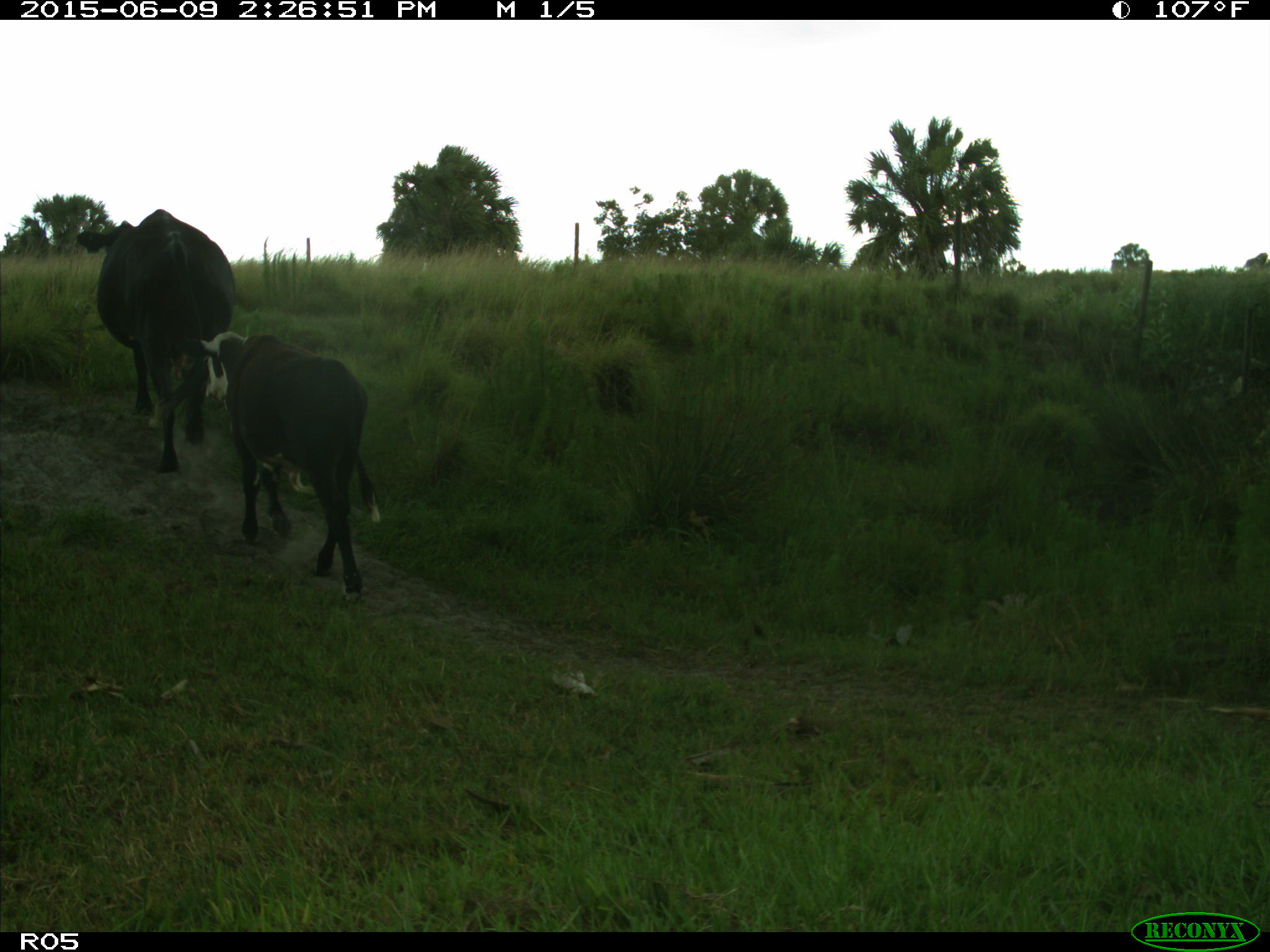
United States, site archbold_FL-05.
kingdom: Animalia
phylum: Chordata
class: Mammalia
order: Artiodactyla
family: Bovidae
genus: Bos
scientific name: Bos taurus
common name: domestic cow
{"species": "Bos taurus (domestic cow)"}